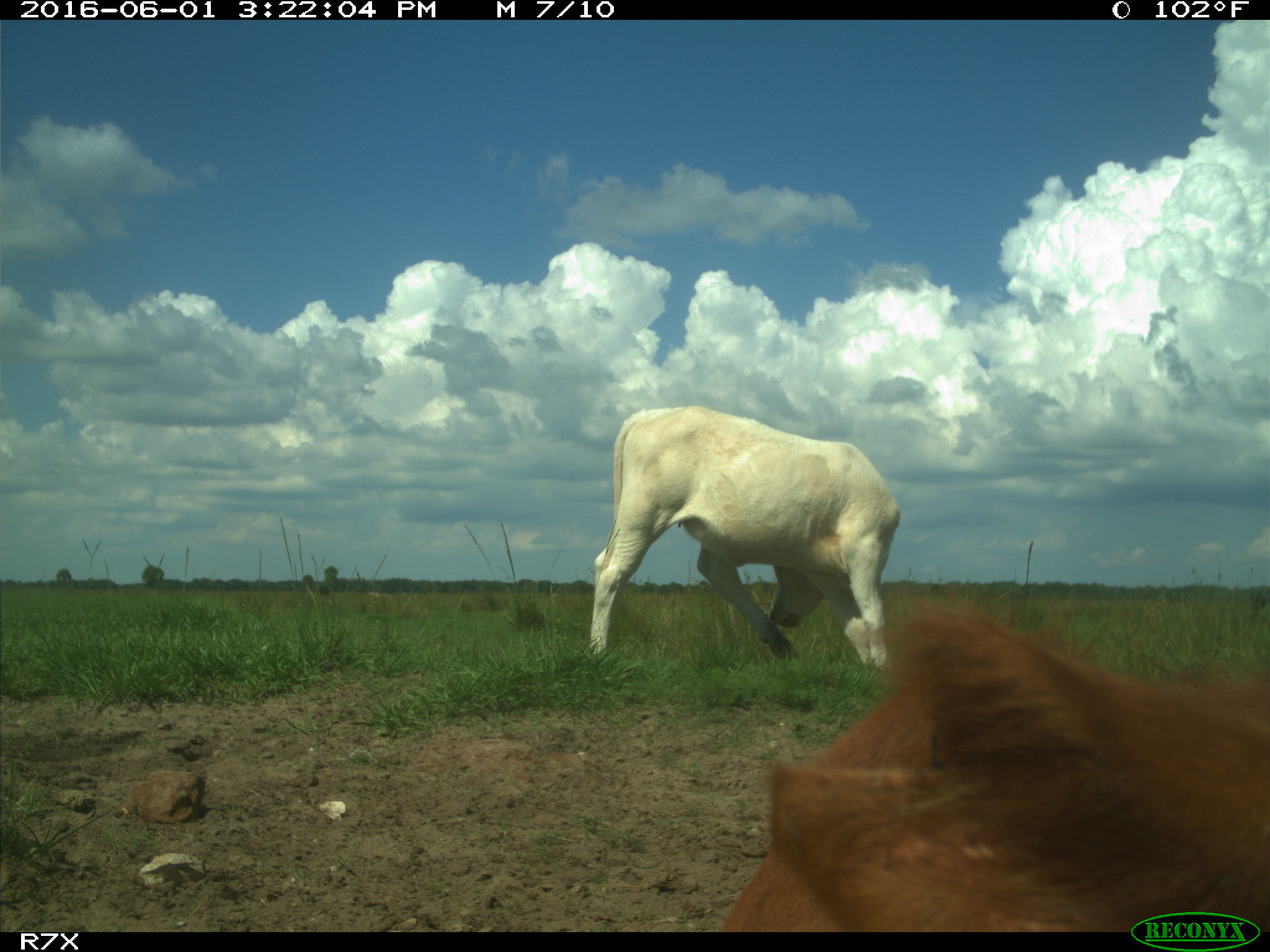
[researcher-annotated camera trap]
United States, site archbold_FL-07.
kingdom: Animalia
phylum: Chordata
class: Mammalia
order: Artiodactyla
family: Bovidae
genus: Bos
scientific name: Bos taurus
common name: domestic cow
Bos taurus (domestic cow).